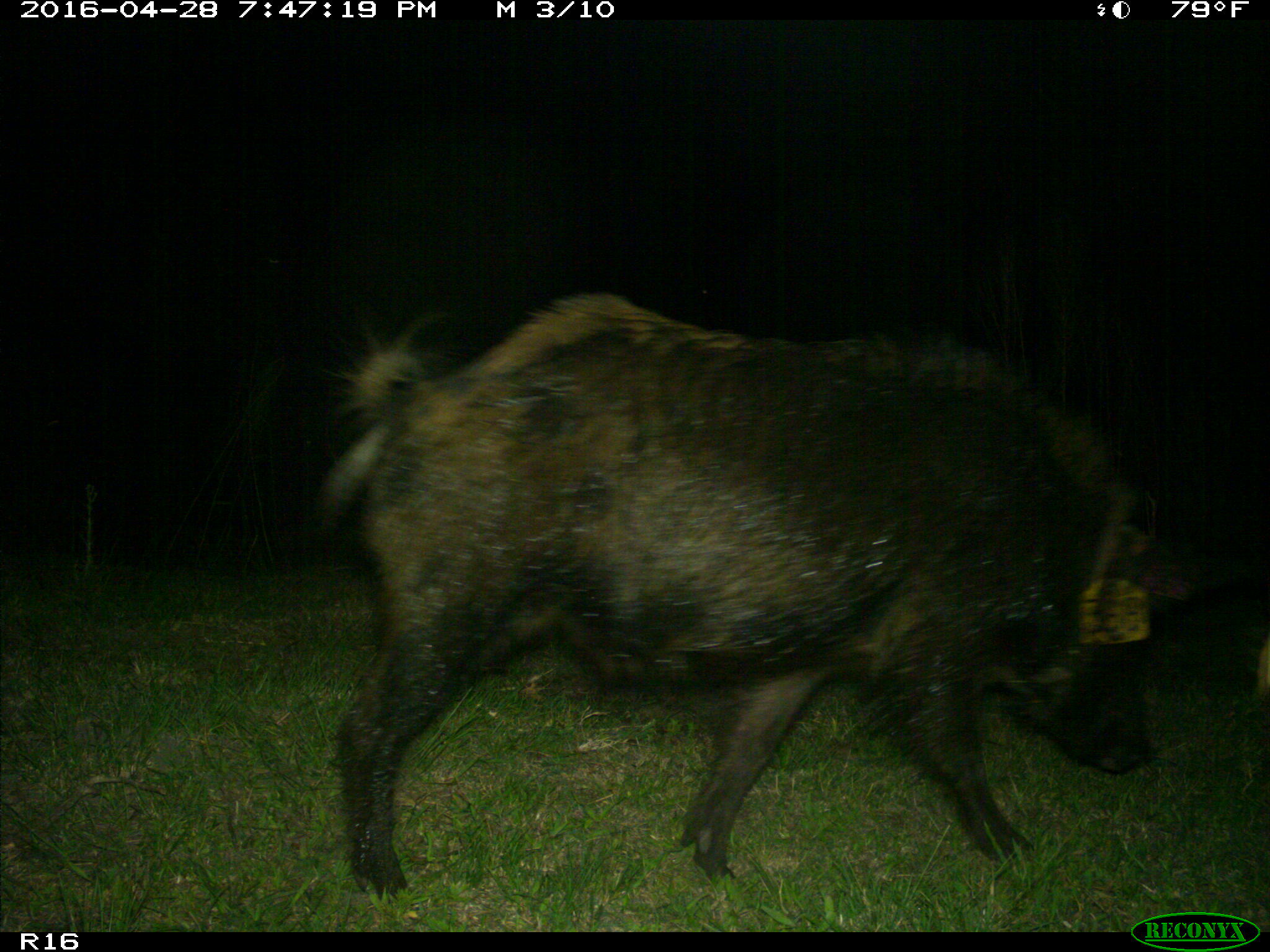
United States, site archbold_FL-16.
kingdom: Animalia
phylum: Chordata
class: Mammalia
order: Artiodactyla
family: Suidae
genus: Sus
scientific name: Sus scrofa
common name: wild boar